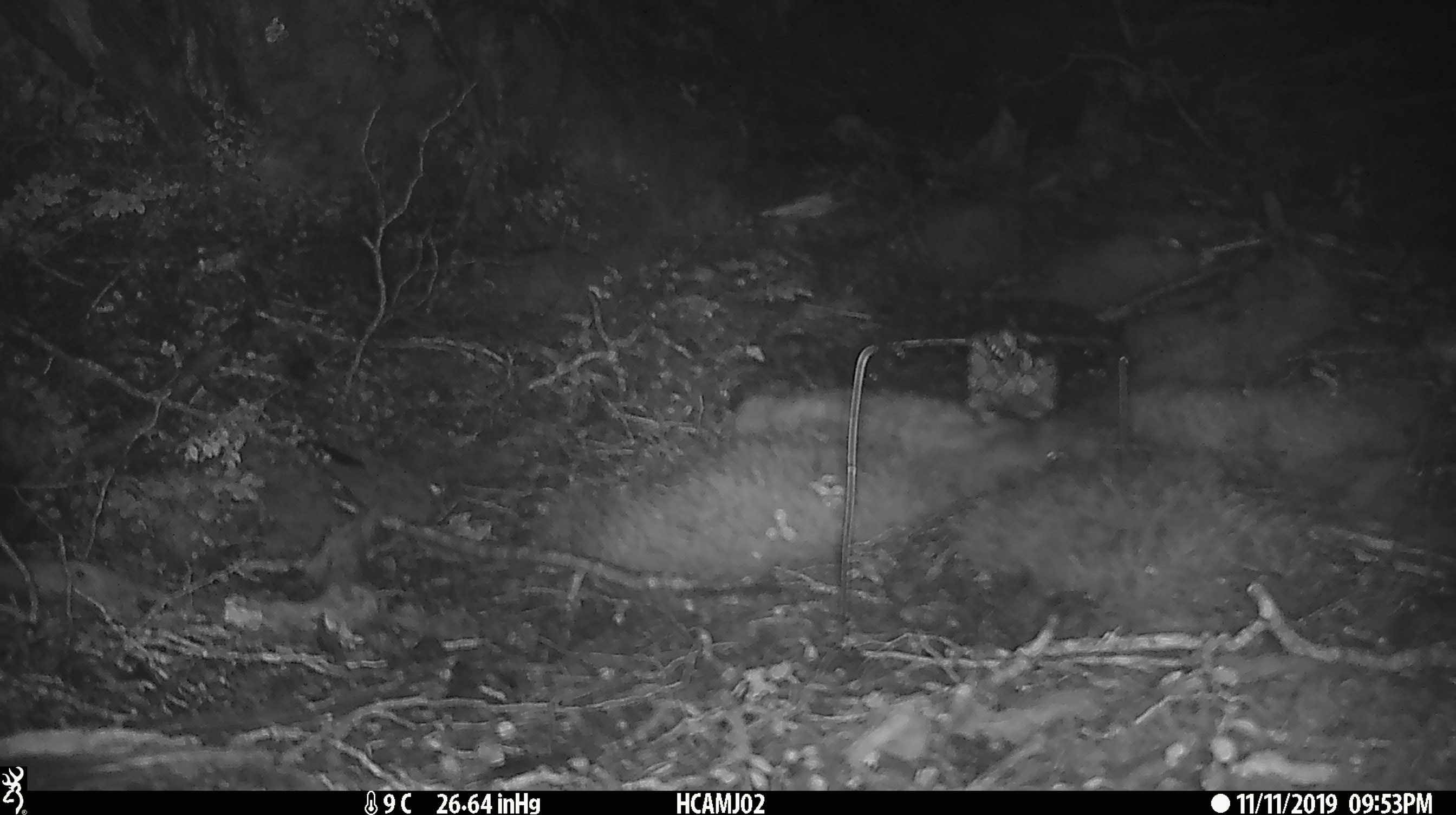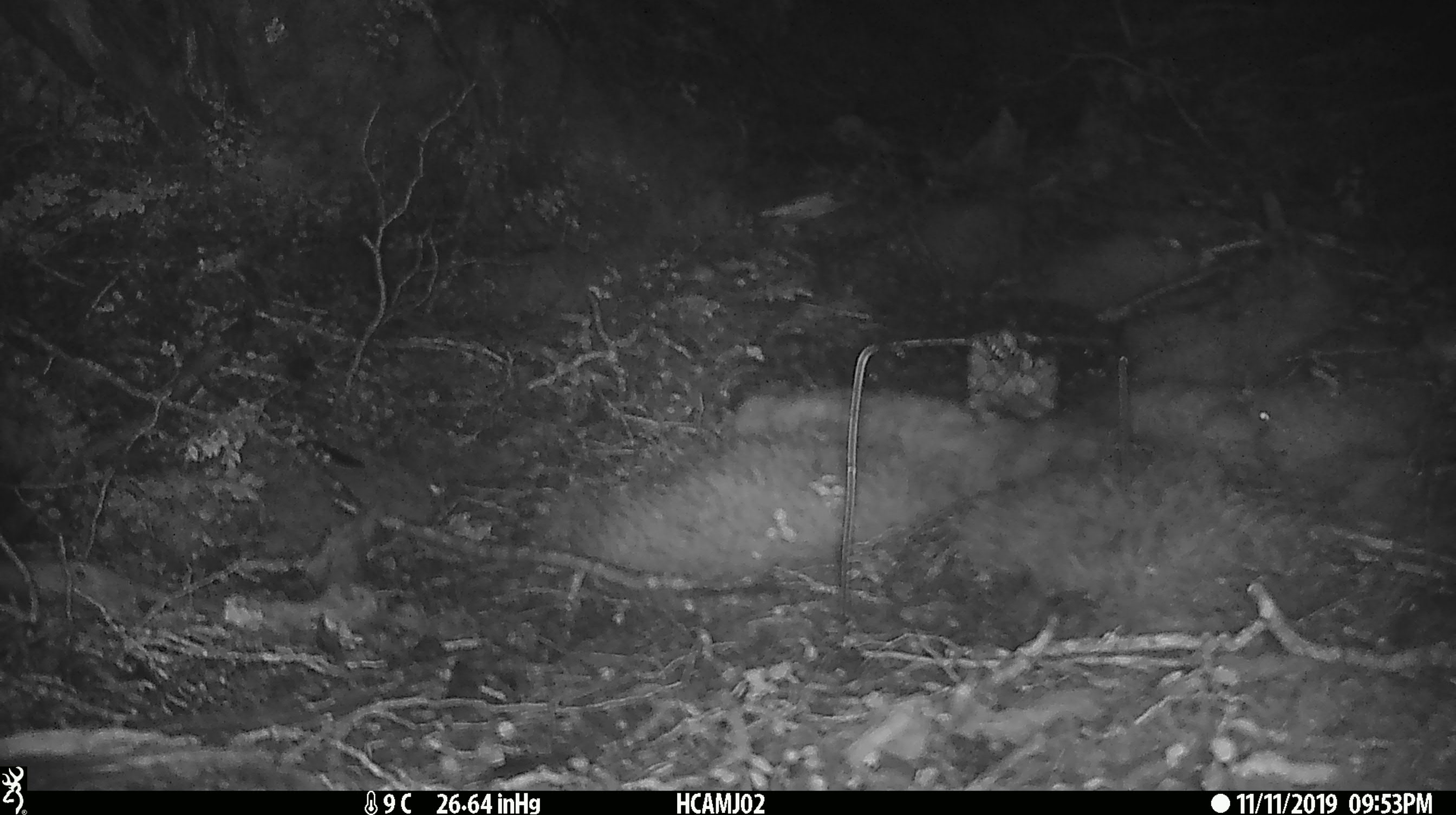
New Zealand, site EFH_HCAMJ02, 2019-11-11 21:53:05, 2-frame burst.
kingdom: Animalia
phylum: Chordata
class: Mammalia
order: Rodentia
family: Muridae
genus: Mus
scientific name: Mus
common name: mouse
Mouse (Mus).